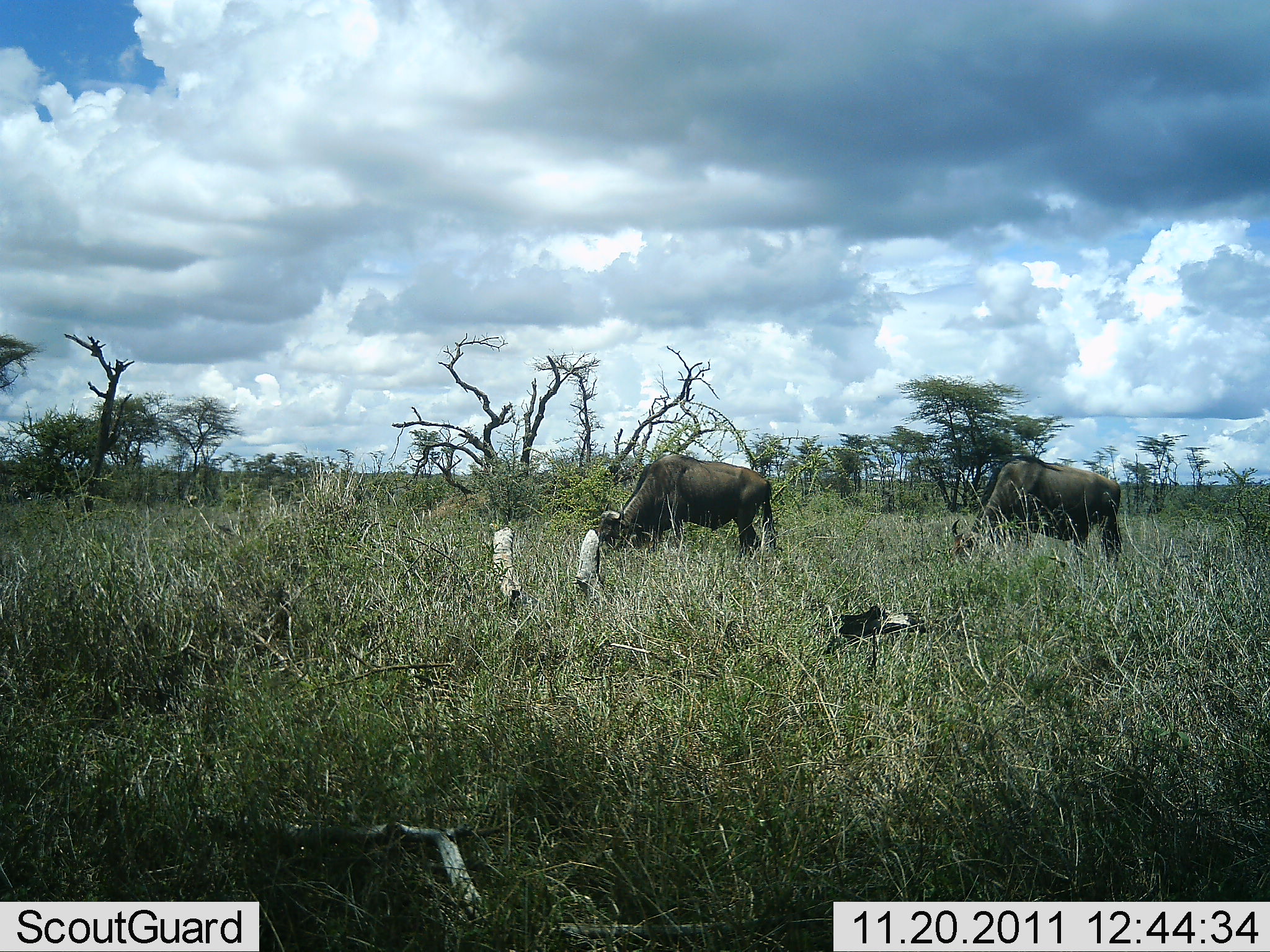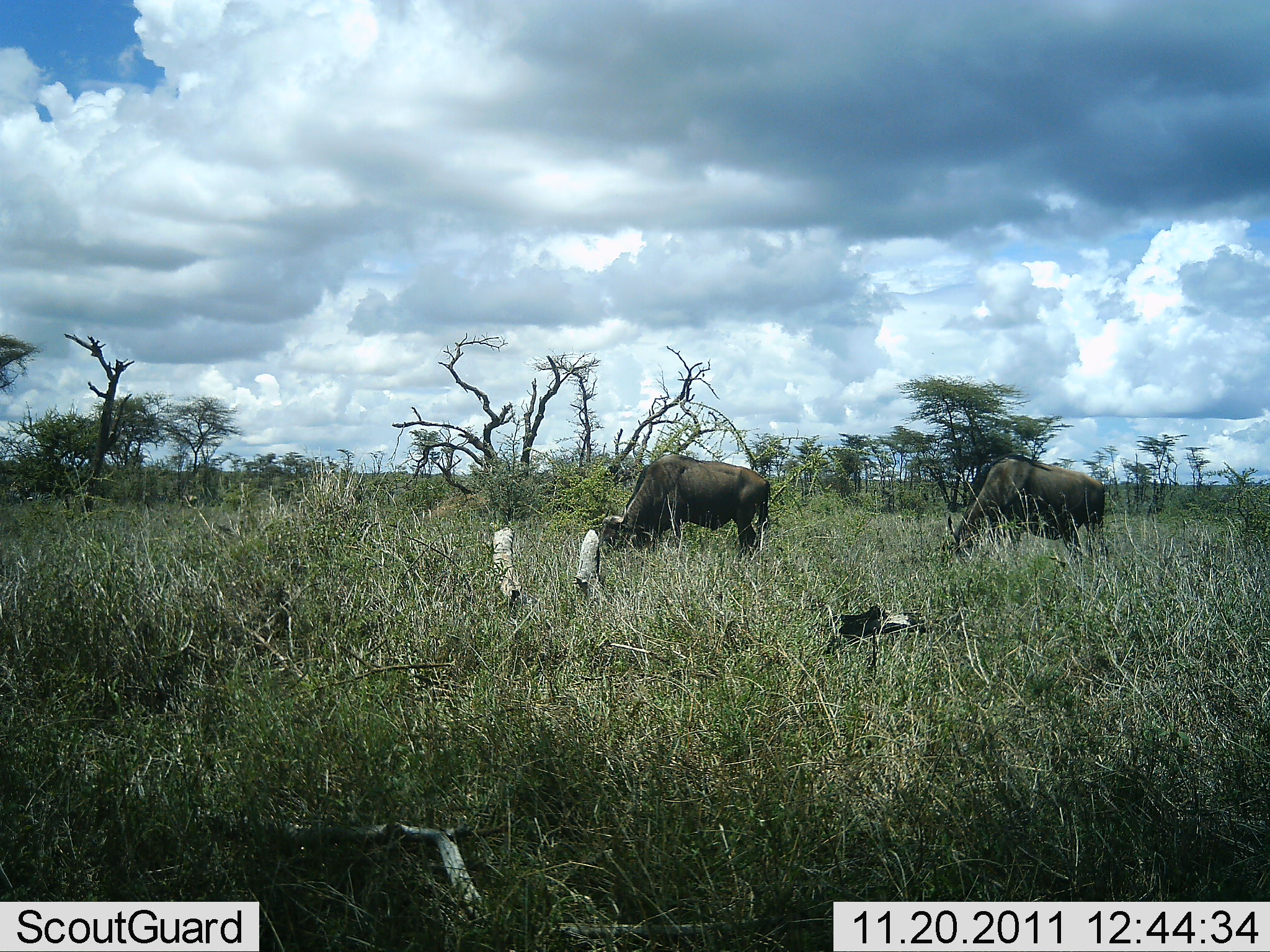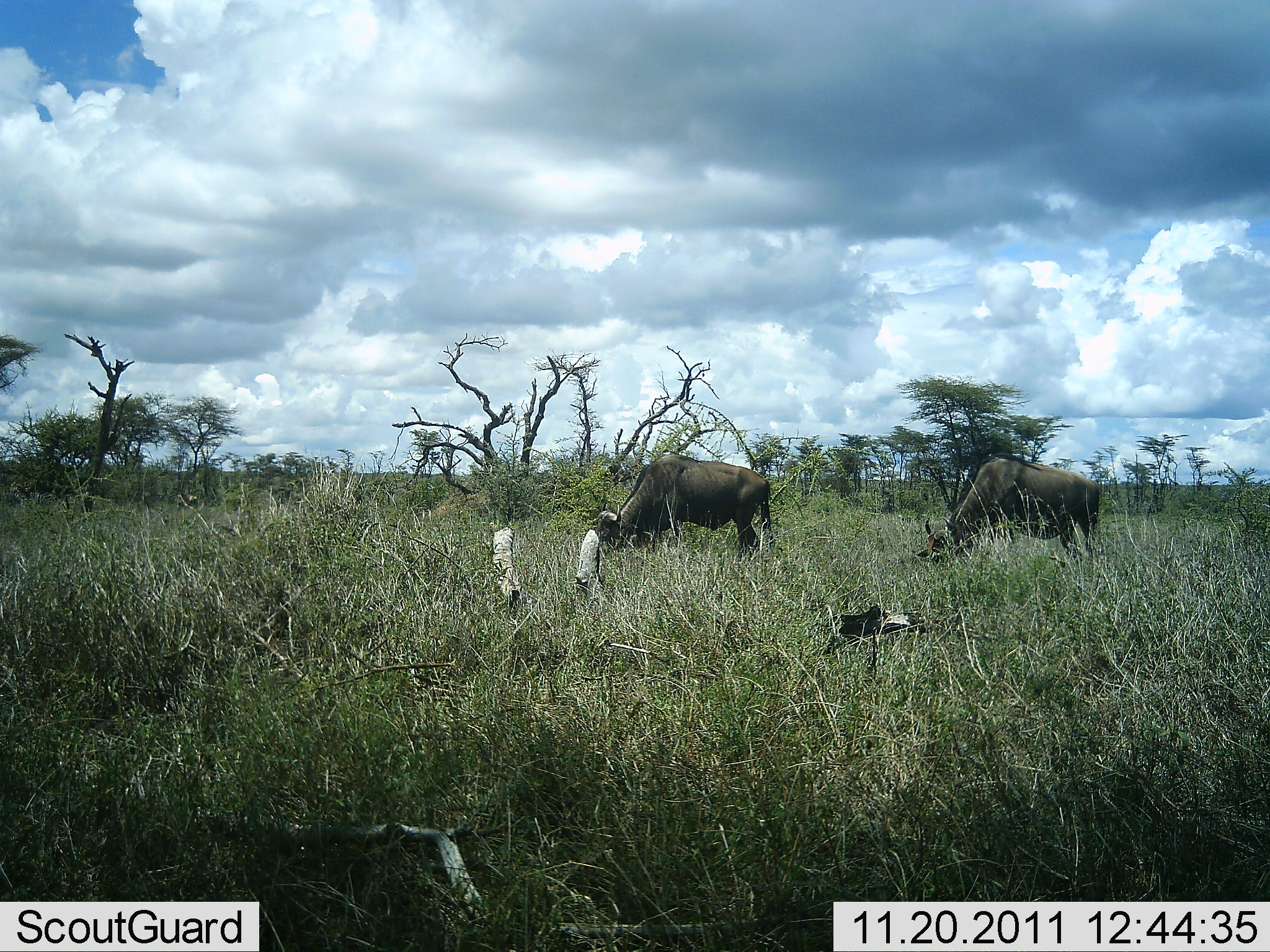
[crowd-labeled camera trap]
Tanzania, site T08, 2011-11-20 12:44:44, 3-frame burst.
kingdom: Animalia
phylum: Chordata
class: Mammalia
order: Artiodactyla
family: Bovidae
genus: Connochaetes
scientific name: Connochaetes taurinus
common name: blue wildebeest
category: wildebeest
Wildebeest (blue wildebeest) (Connochaetes taurinus), count 2. Behavior (volunteer vote fractions): standing 45%, resting 0%, moving 0%, interacting 0%. Young present (vote fraction): 0%. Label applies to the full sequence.